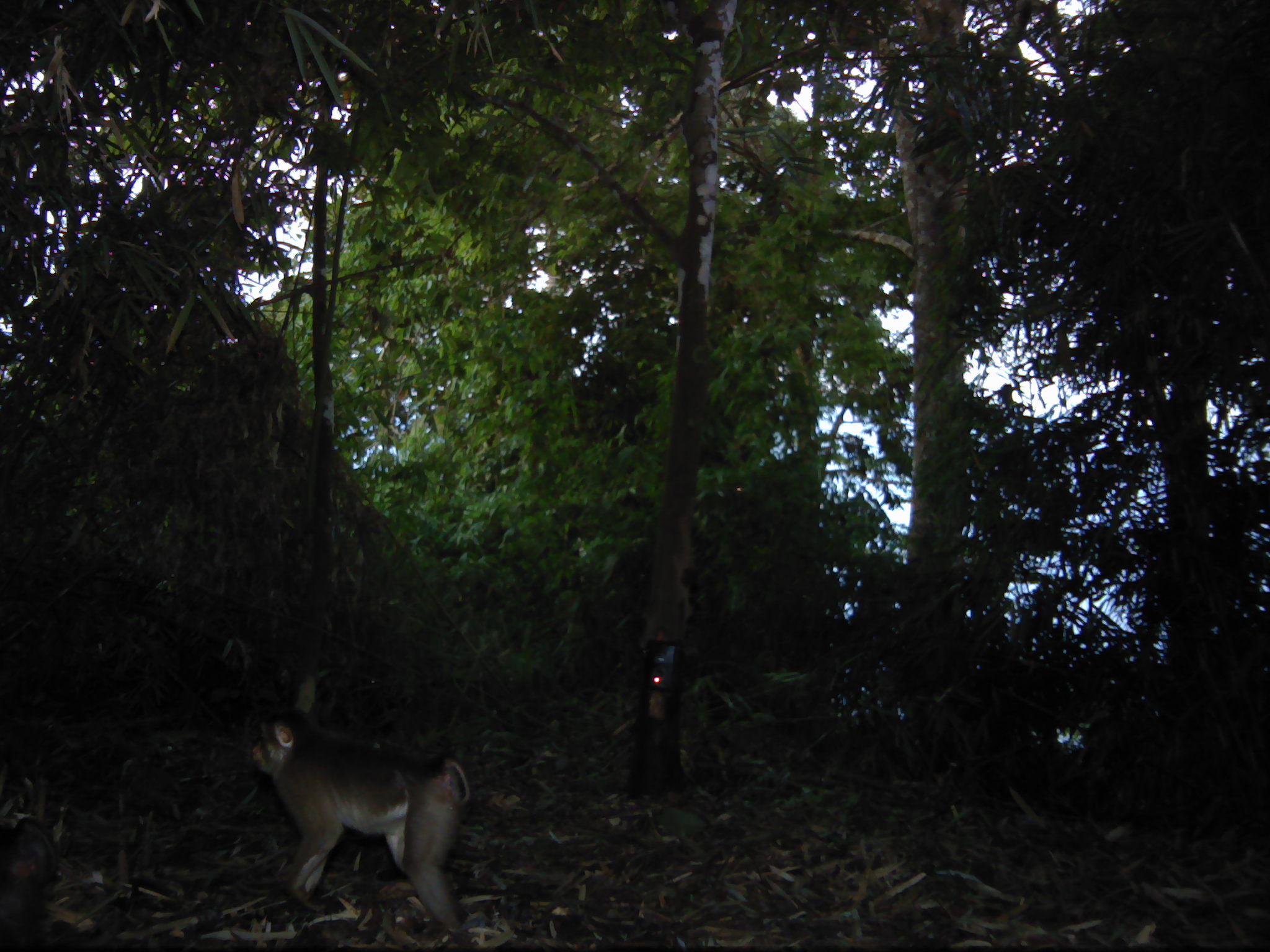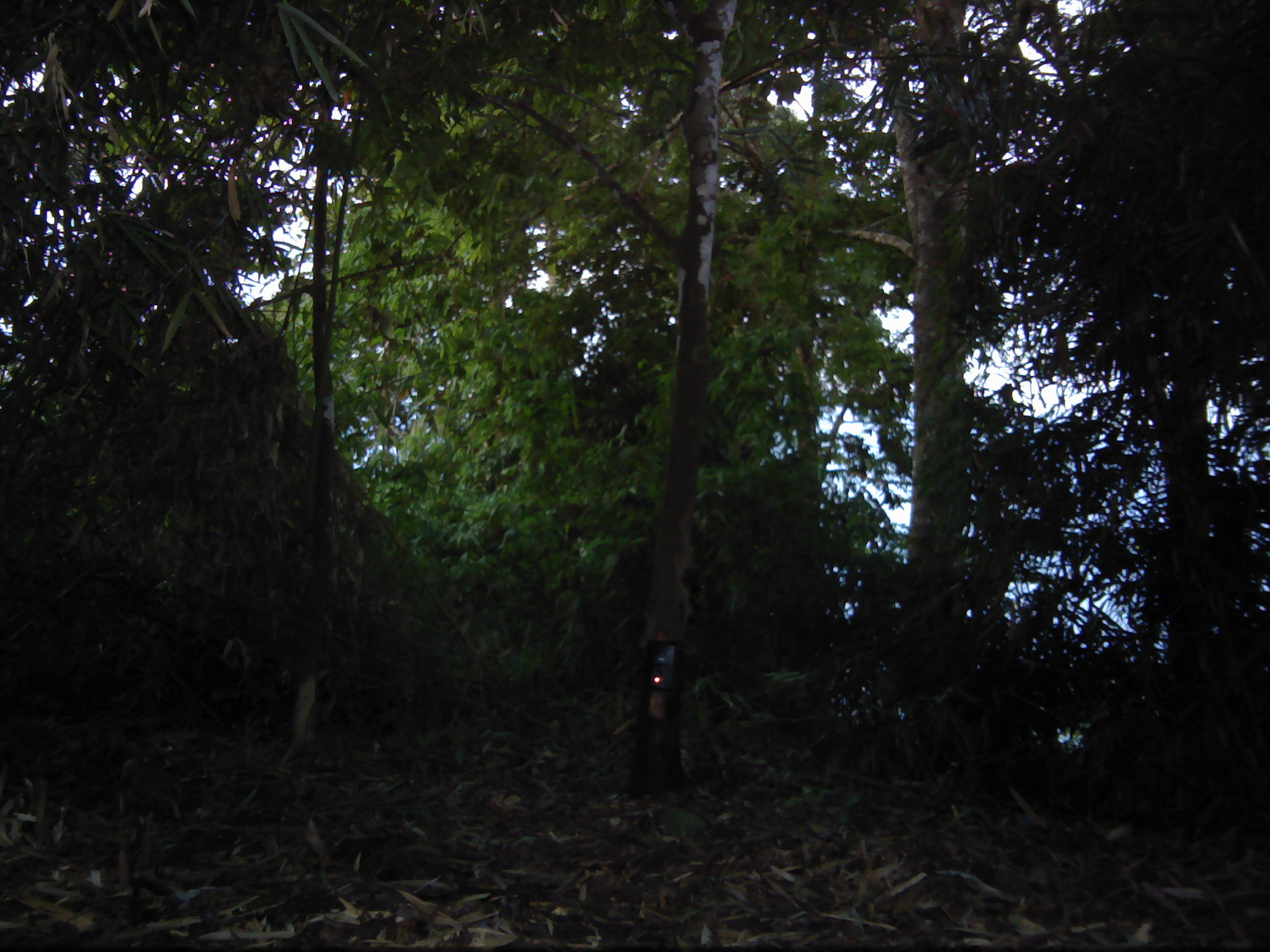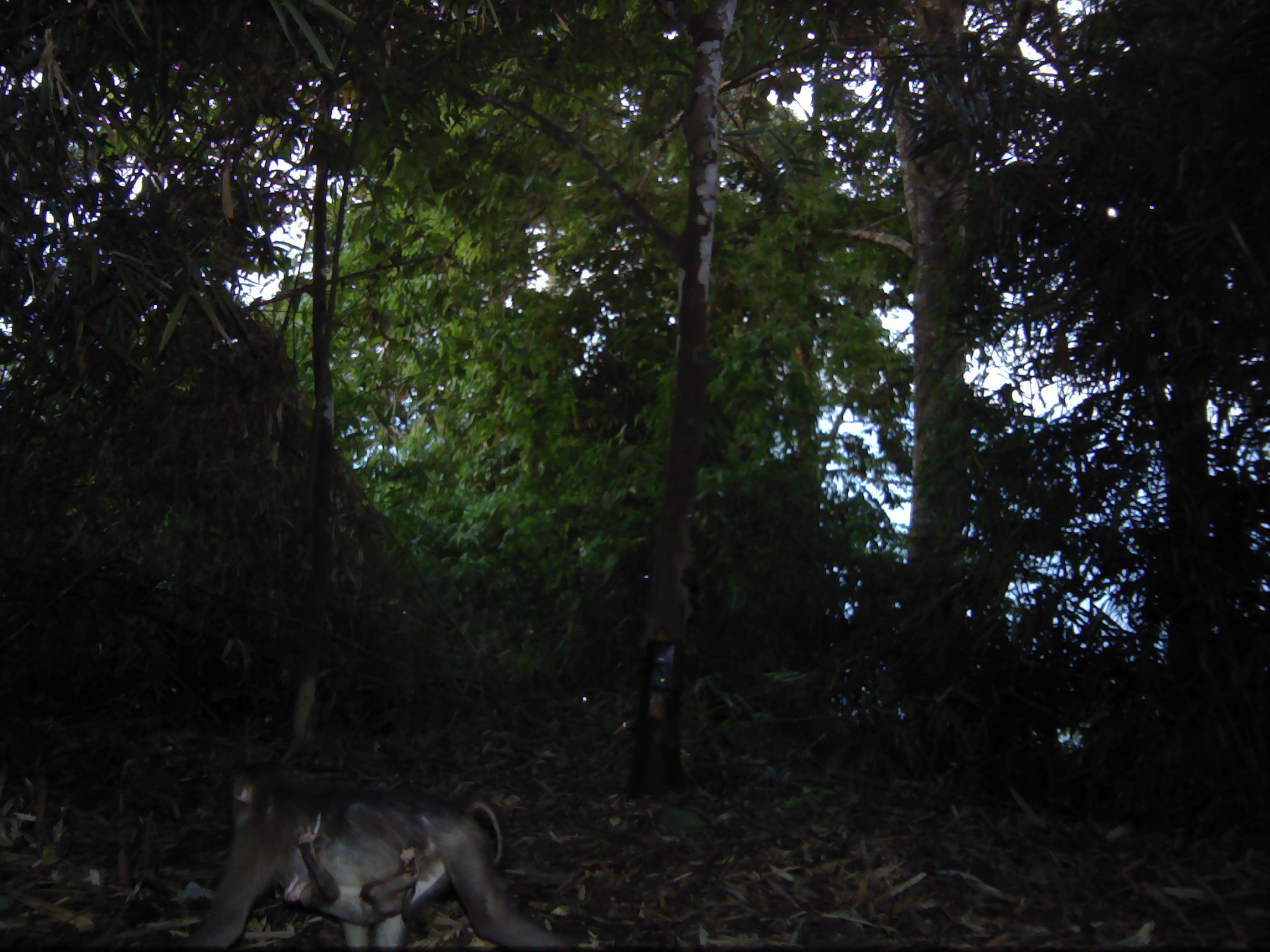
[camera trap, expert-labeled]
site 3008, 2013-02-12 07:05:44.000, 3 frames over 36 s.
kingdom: Animalia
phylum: Chordata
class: Mammalia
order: Primates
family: Cercopithecidae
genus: Macaca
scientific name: Macaca nemestrina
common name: southern pig-tailed macaque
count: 2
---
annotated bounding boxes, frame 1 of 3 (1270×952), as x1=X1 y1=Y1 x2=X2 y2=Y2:
macaca nemestrina: x1=249 y1=706 x2=474 y2=942; x1=0 y1=816 x2=61 y2=947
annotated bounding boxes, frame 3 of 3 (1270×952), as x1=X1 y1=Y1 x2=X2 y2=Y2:
macaca nemestrina: x1=192 y1=761 x2=577 y2=952; x1=281 y1=822 x2=422 y2=936